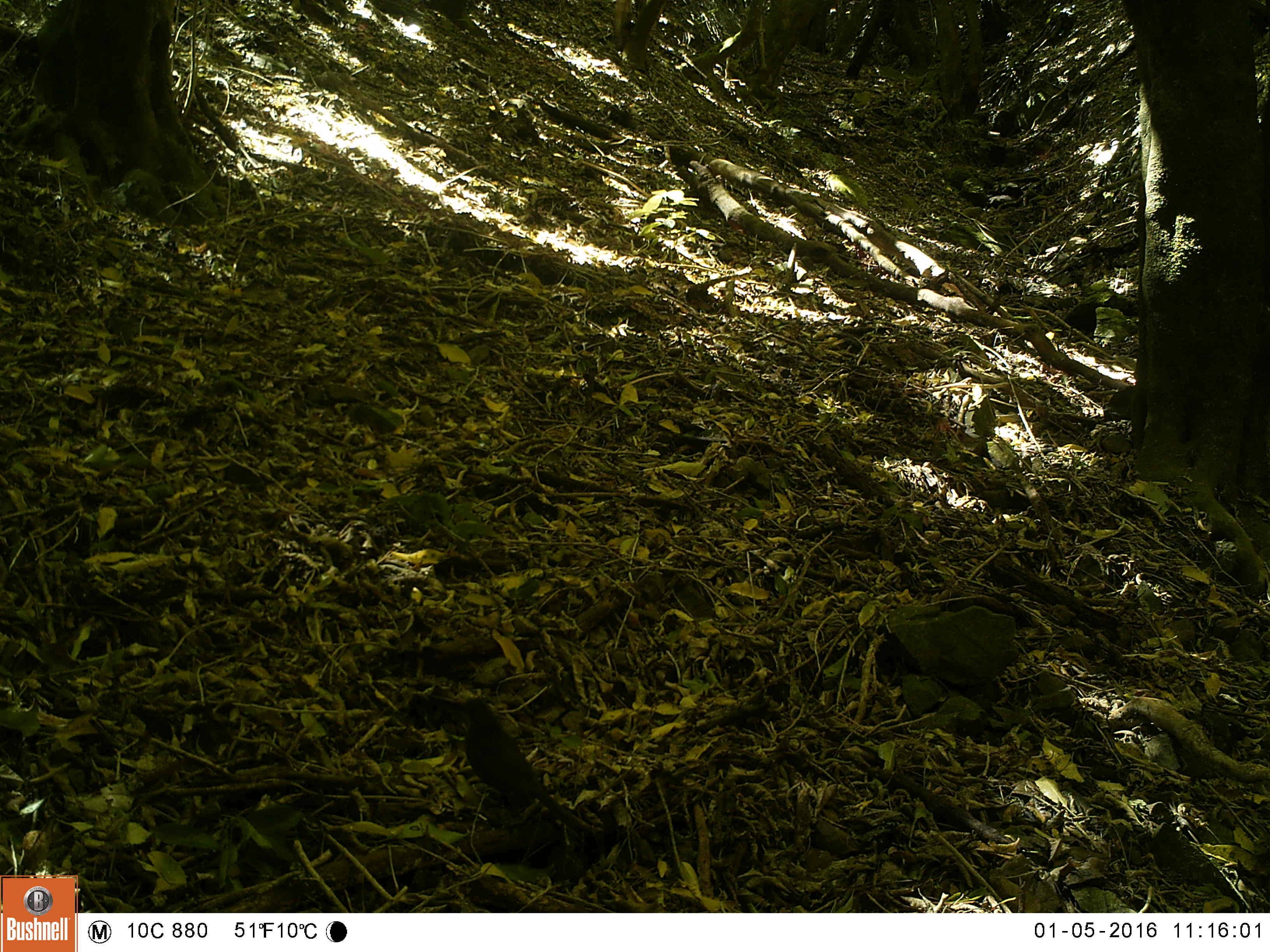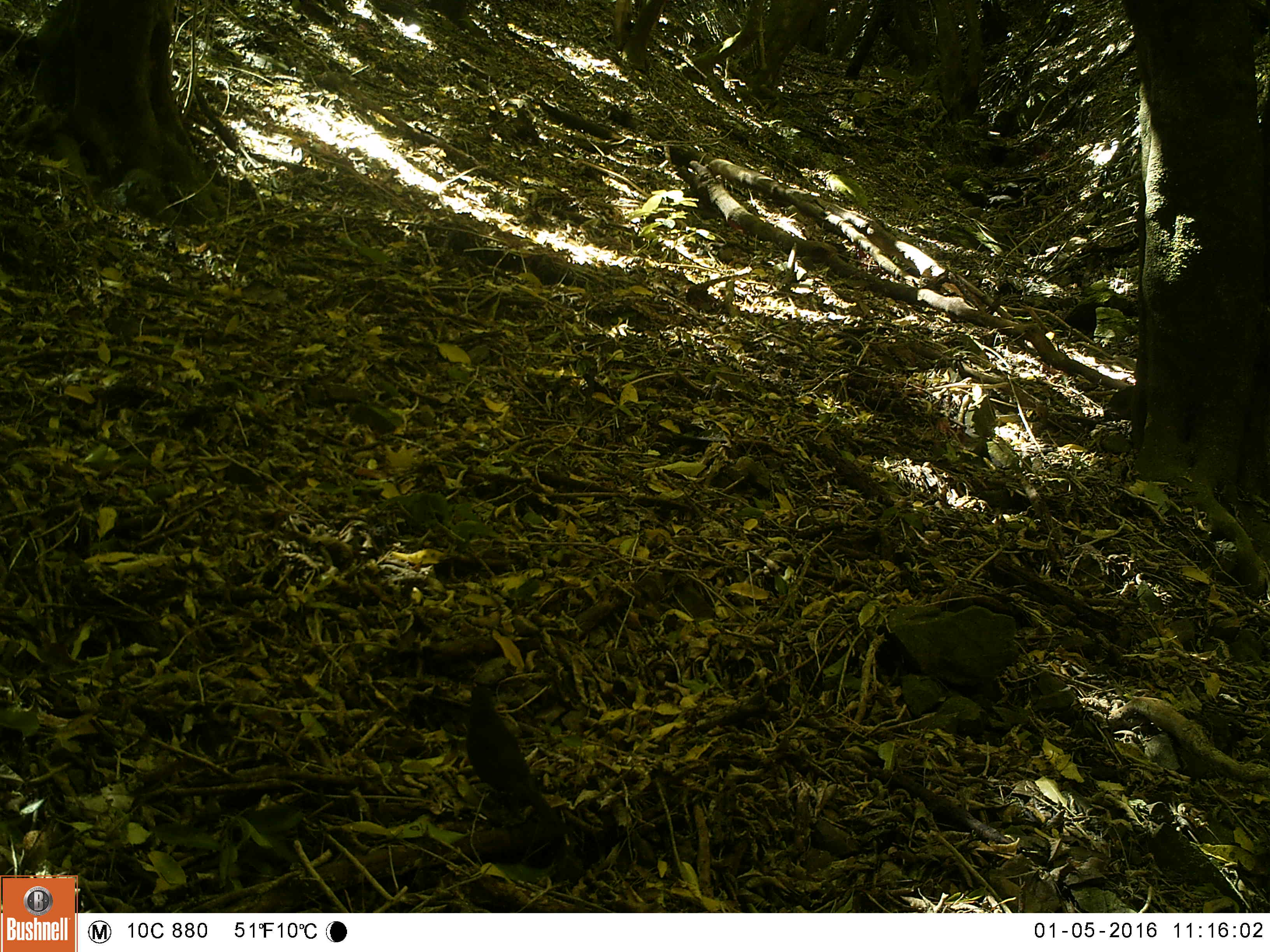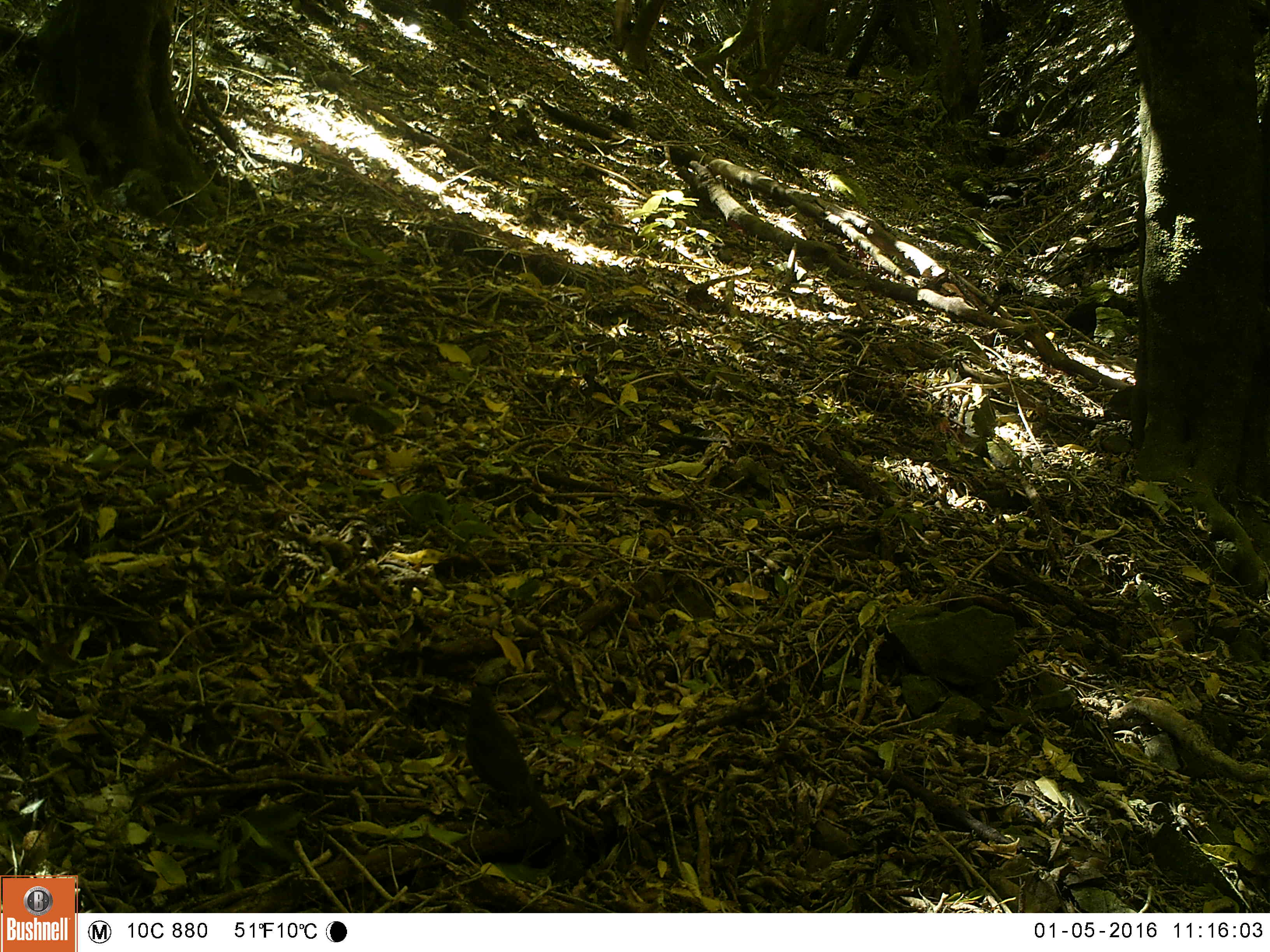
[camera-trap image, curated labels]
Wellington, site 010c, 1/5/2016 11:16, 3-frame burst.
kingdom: Animalia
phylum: Chordata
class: Aves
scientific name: Aves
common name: bird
Bird (Aves).